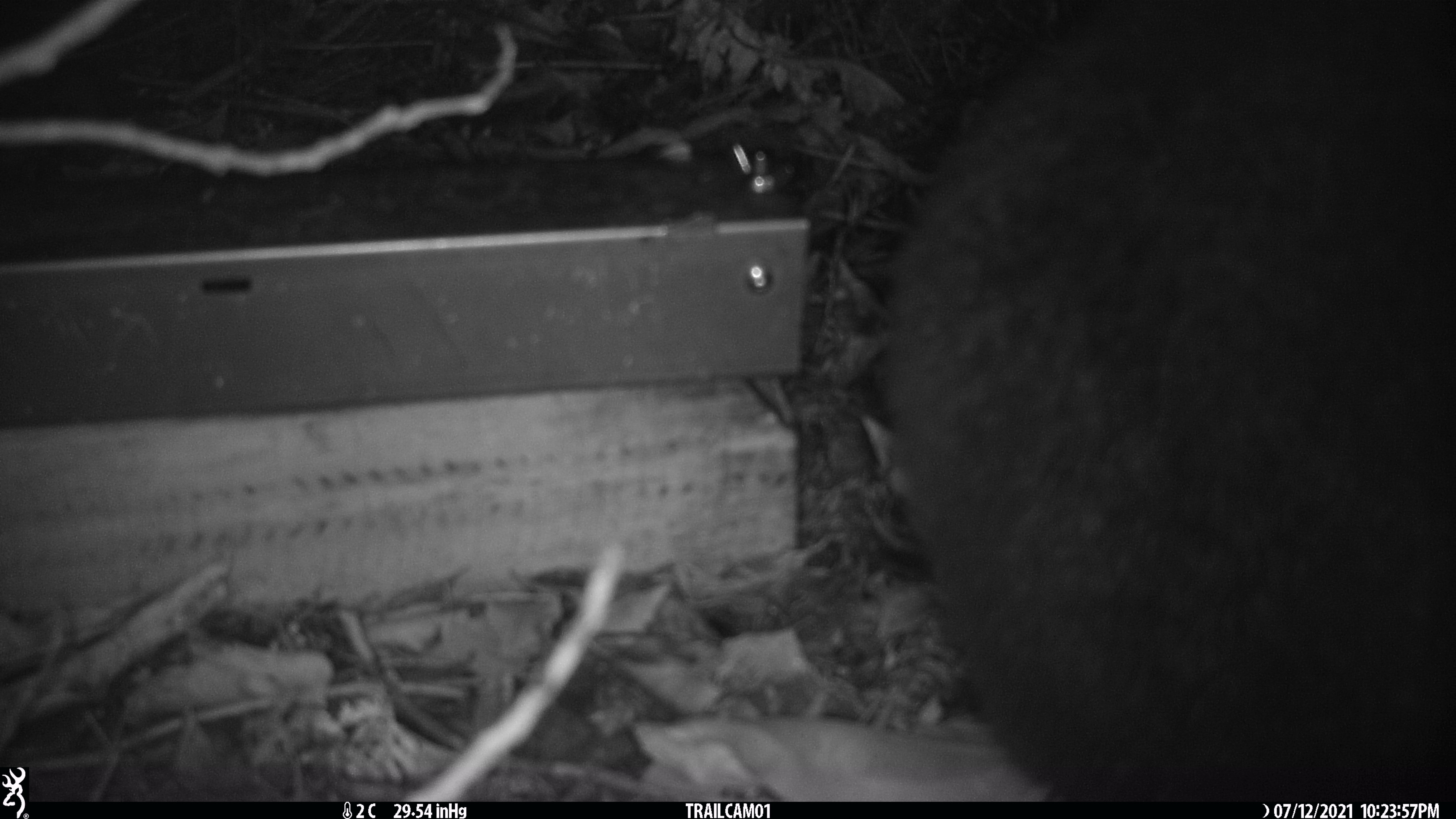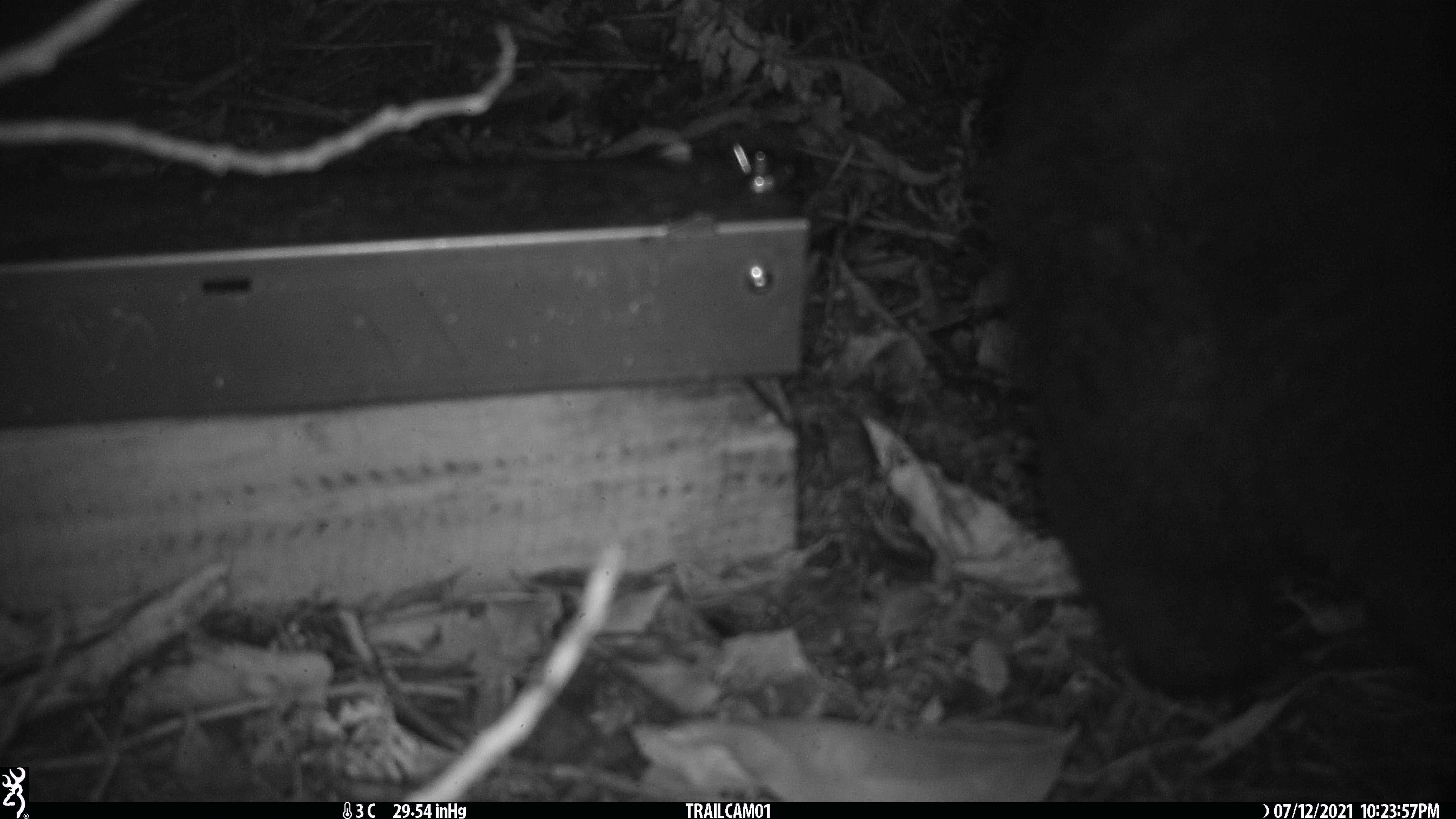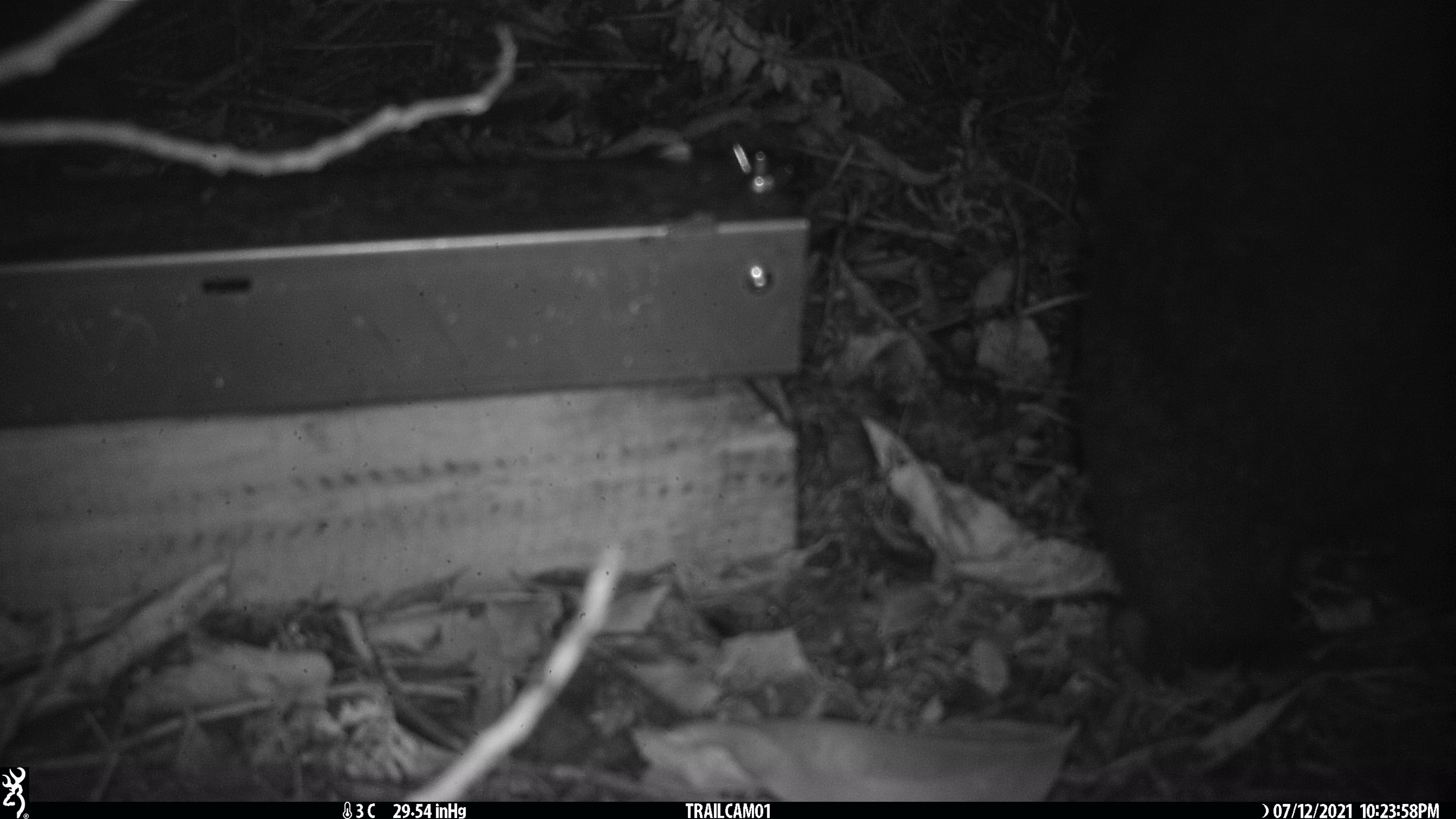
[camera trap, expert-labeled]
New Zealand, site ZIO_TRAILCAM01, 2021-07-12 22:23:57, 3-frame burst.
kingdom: Animalia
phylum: Chordata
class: Mammalia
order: Diprotodontia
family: Phalangeridae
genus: Trichosurus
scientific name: Trichosurus vulpecula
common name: common brushtail possum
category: possum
Possum (common brushtail possum) (Trichosurus vulpecula).